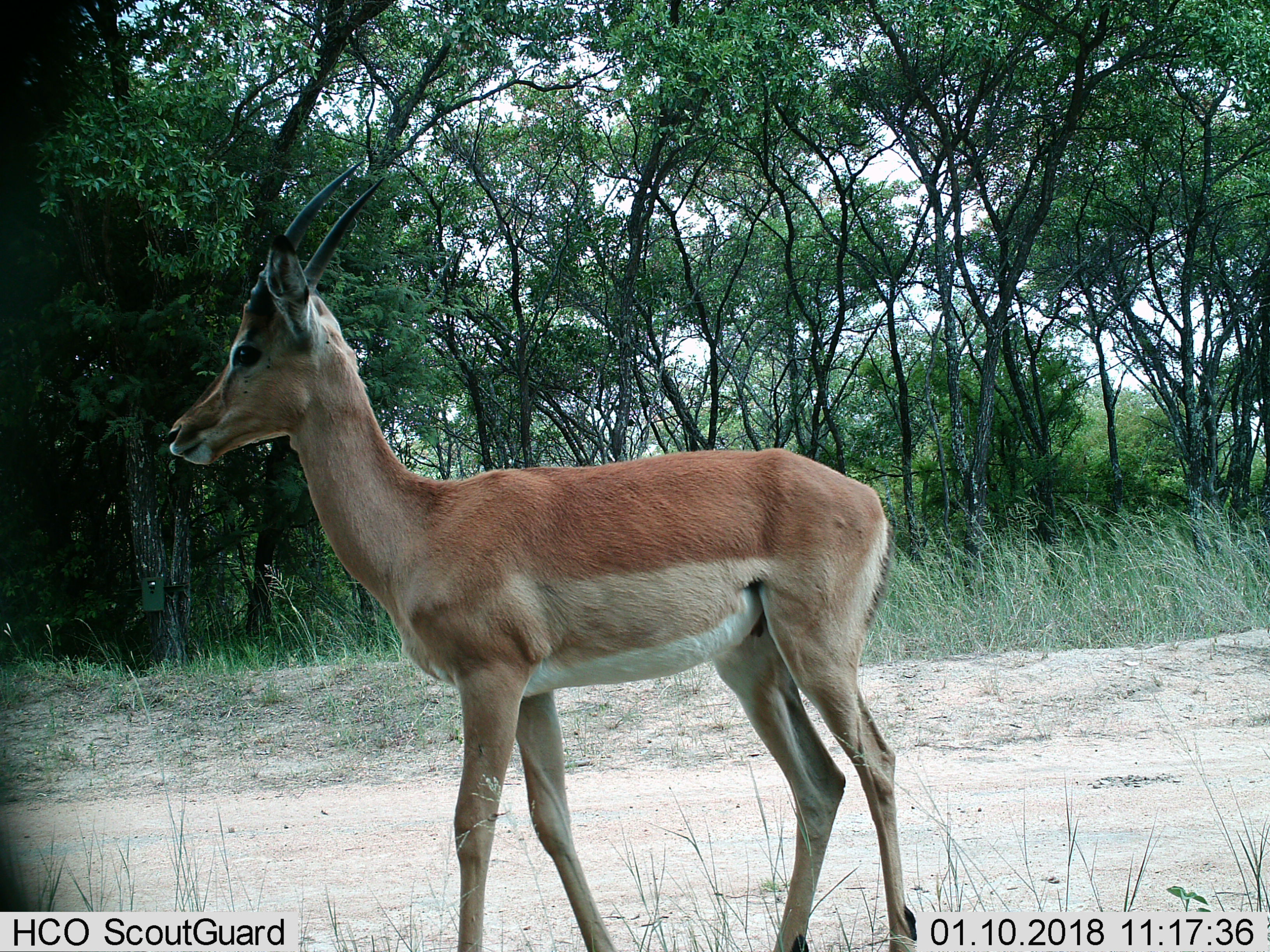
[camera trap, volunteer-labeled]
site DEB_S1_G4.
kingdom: Animalia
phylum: Chordata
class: Mammalia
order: Artiodactyla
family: Bovidae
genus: Aepyceros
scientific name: Aepyceros melampus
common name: impala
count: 1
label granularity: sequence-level